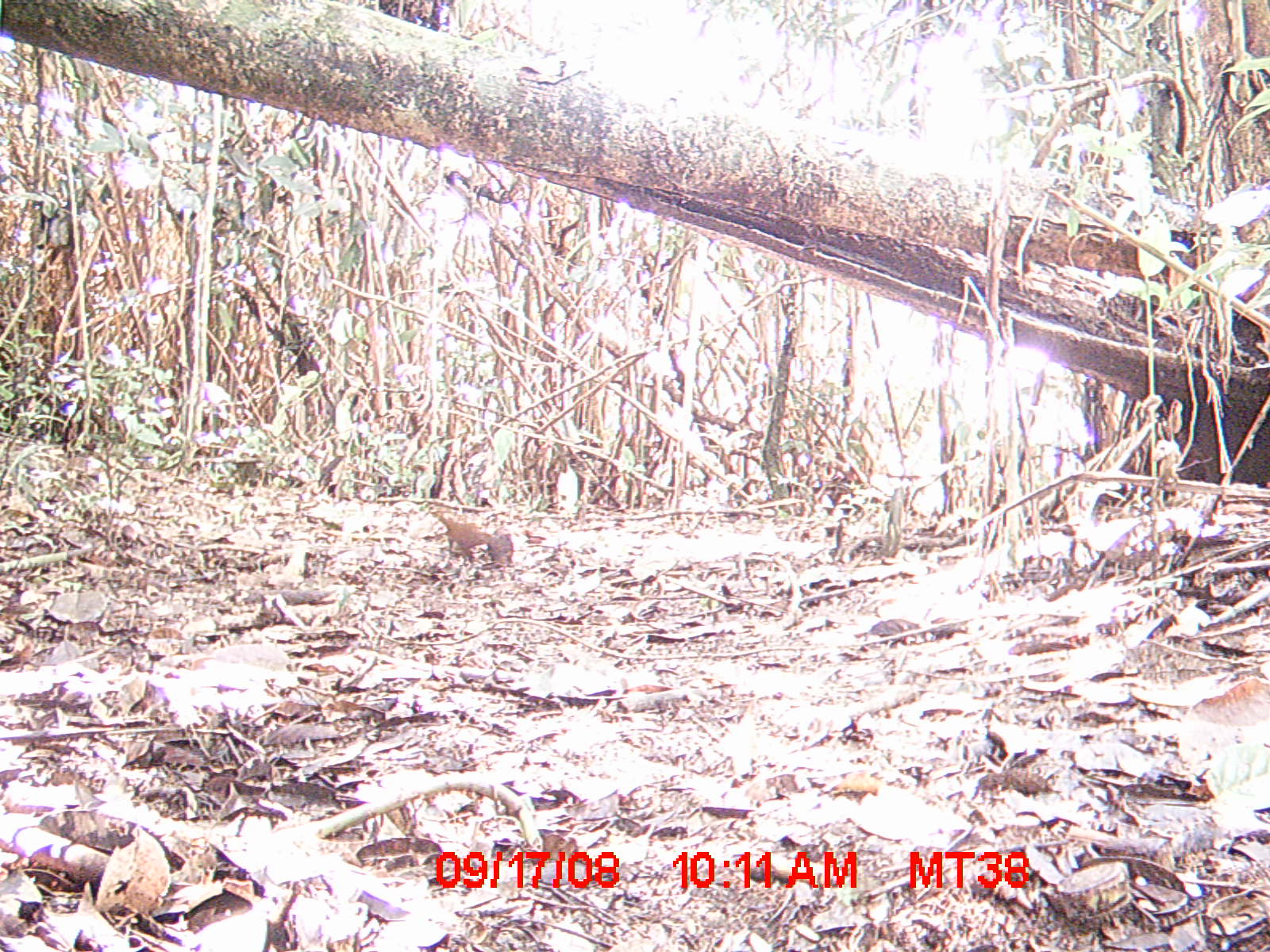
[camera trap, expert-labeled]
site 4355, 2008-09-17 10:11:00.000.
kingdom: Animalia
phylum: Chordata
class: Aves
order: Cuculiformes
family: Cuculidae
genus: Coua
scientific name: Coua serriana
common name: red-breasted coua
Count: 1.